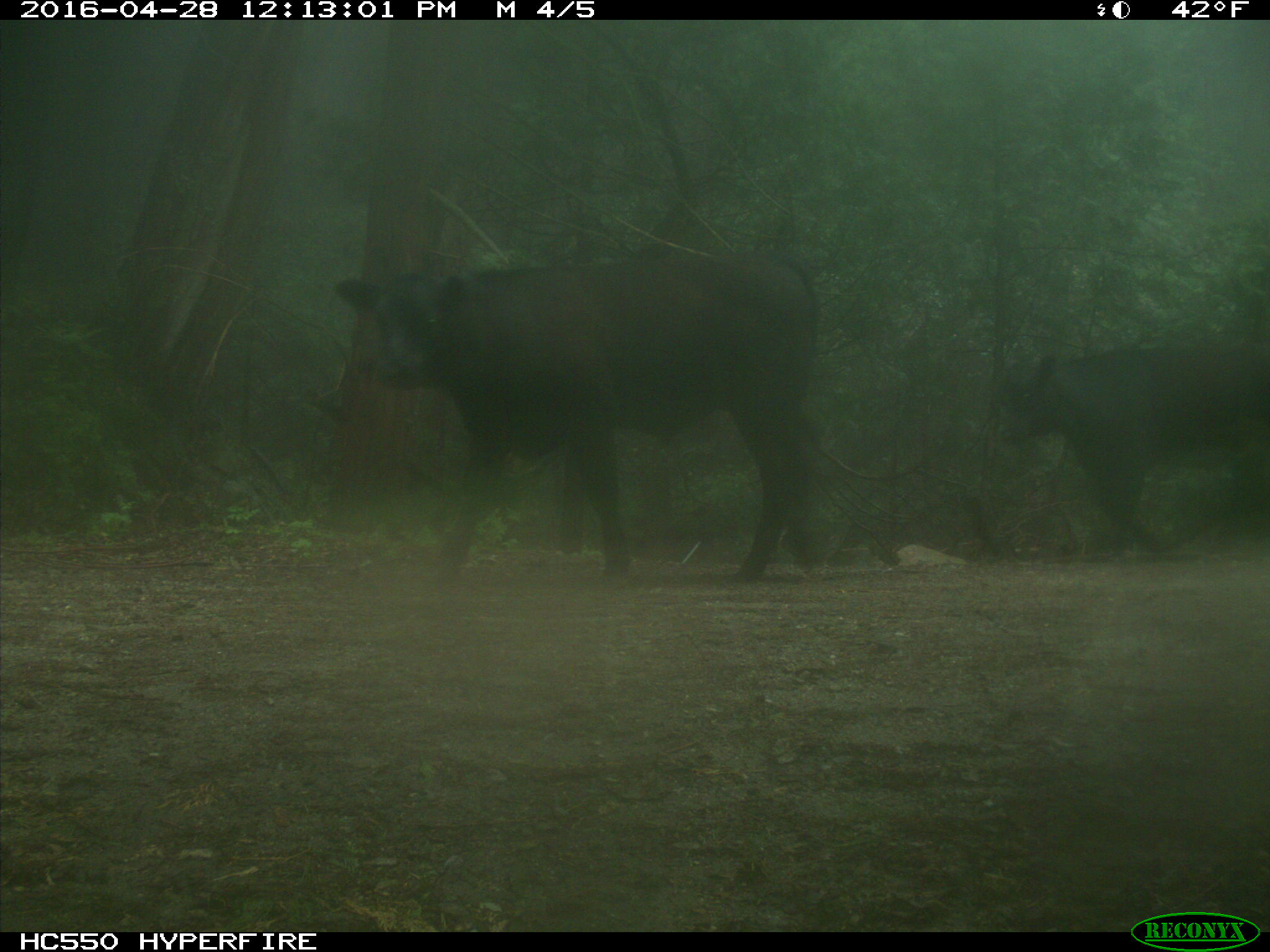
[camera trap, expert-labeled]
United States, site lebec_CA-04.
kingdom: Animalia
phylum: Chordata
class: Mammalia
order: Artiodactyla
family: Bovidae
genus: Bos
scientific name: Bos taurus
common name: domestic cow